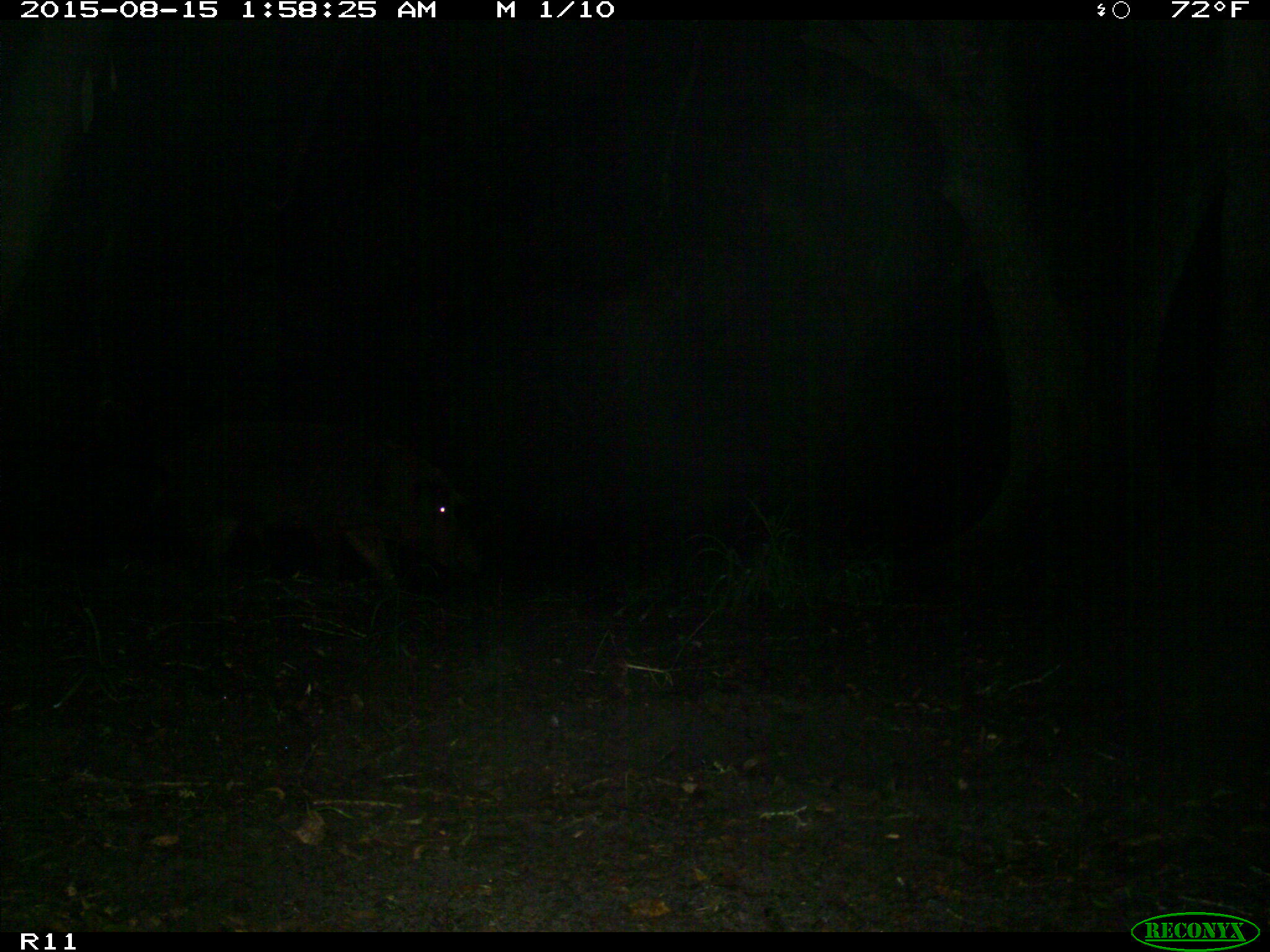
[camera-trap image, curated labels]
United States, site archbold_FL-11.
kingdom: Animalia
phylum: Chordata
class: Mammalia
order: Artiodactyla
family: Suidae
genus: Sus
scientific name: Sus scrofa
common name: wild boar